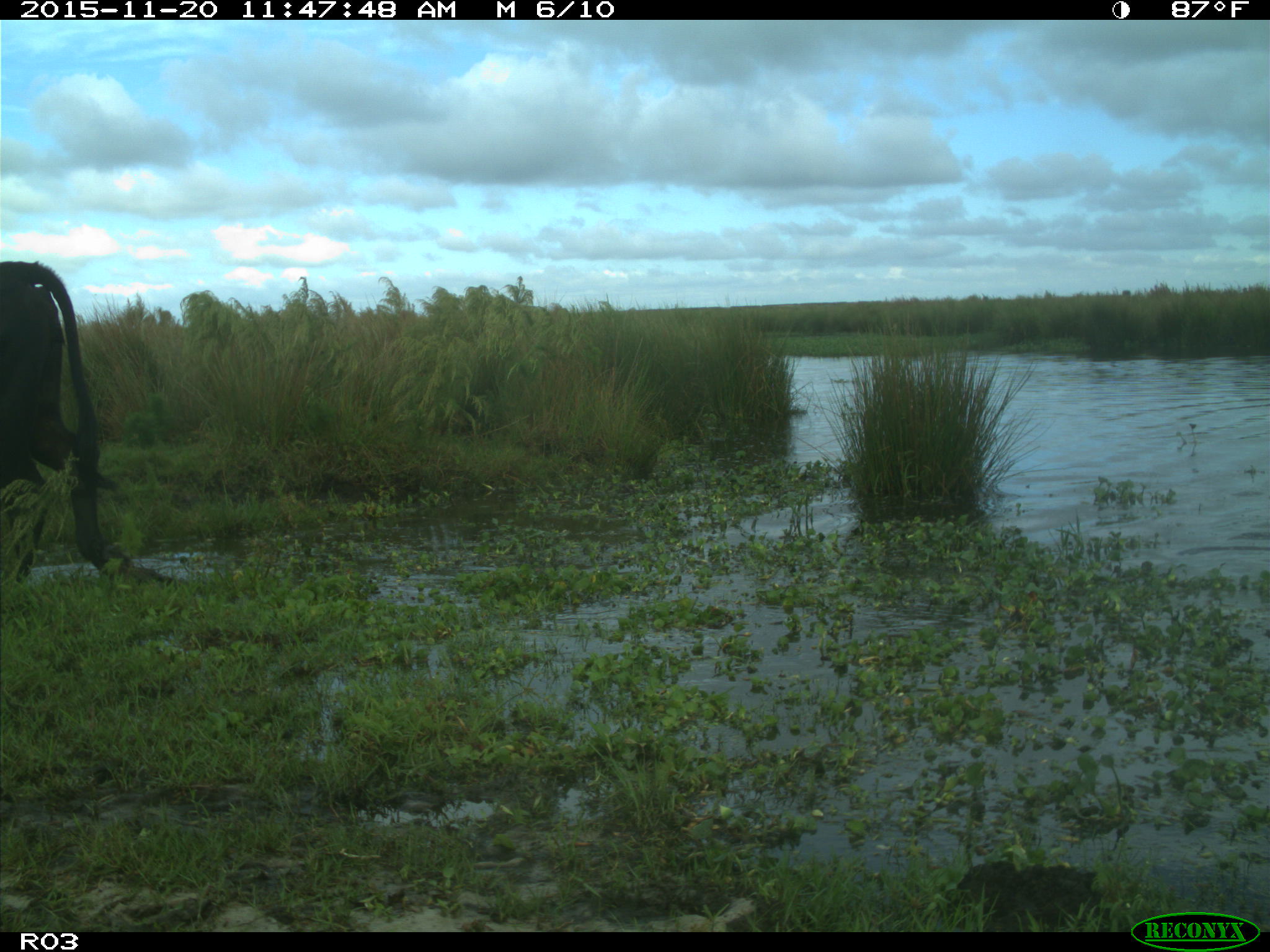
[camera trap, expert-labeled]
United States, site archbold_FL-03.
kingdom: Animalia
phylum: Chordata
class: Mammalia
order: Artiodactyla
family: Bovidae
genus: Bos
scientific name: Bos taurus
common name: domestic cow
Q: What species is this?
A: Bos taurus (domestic cow).